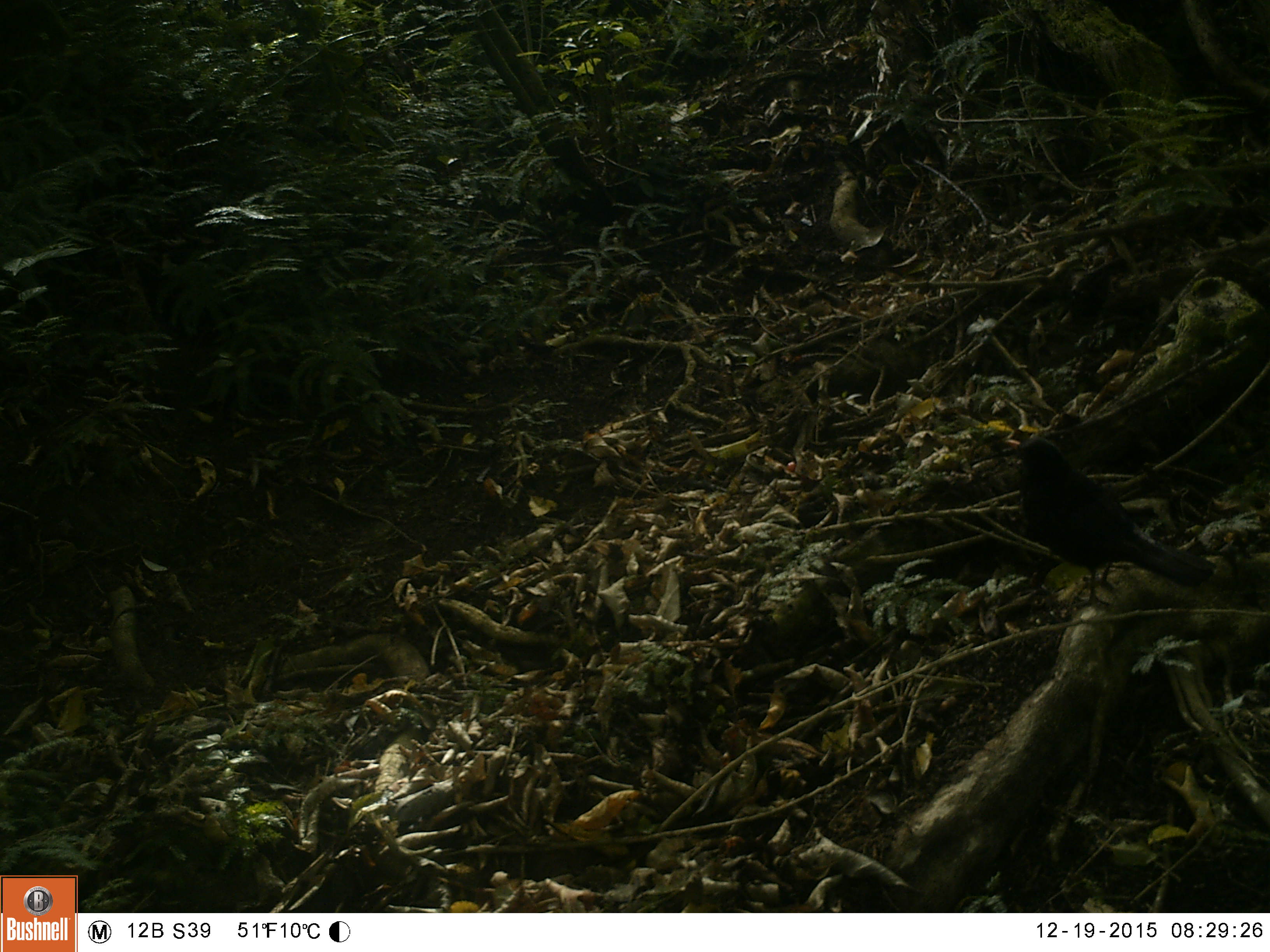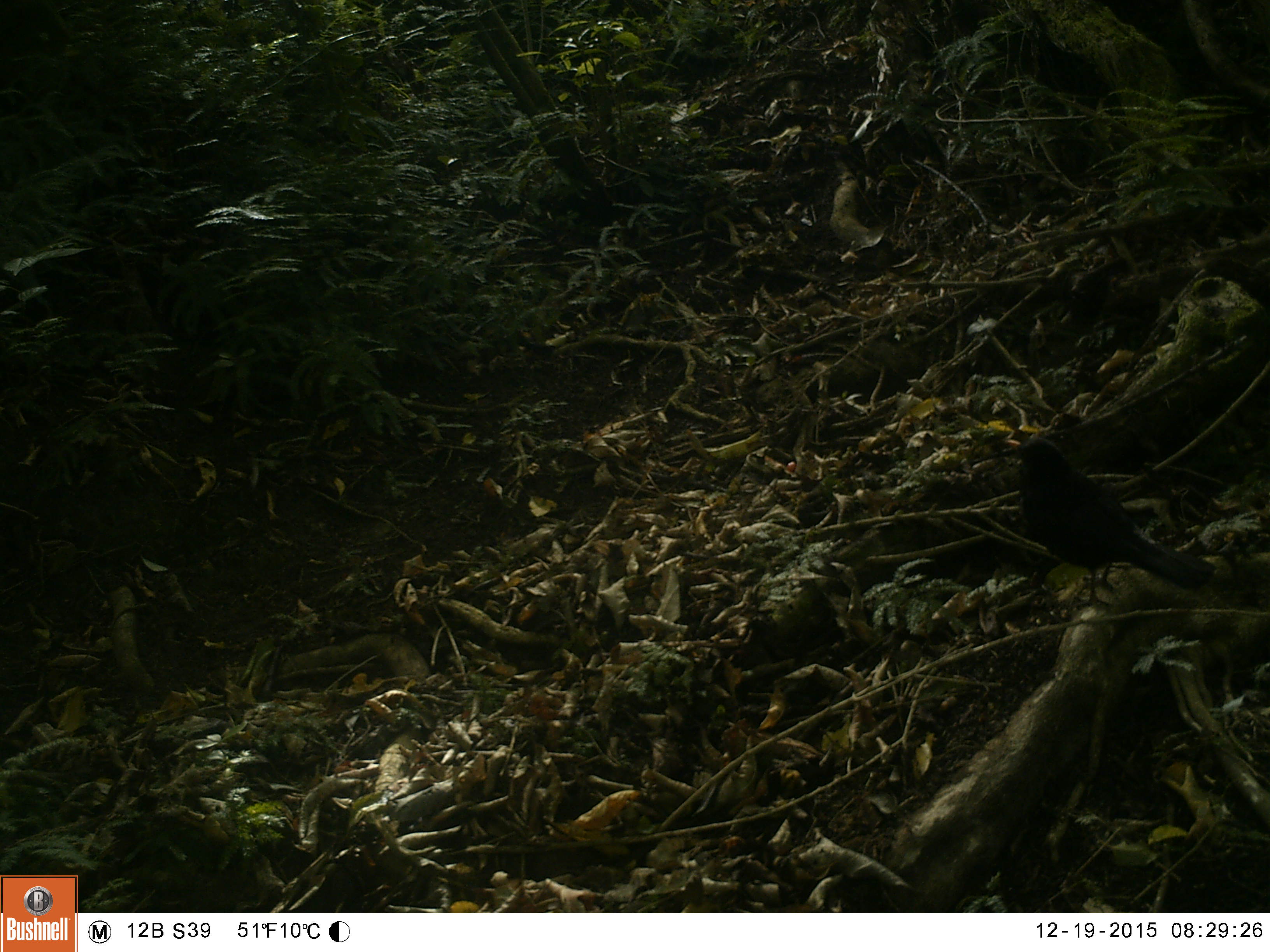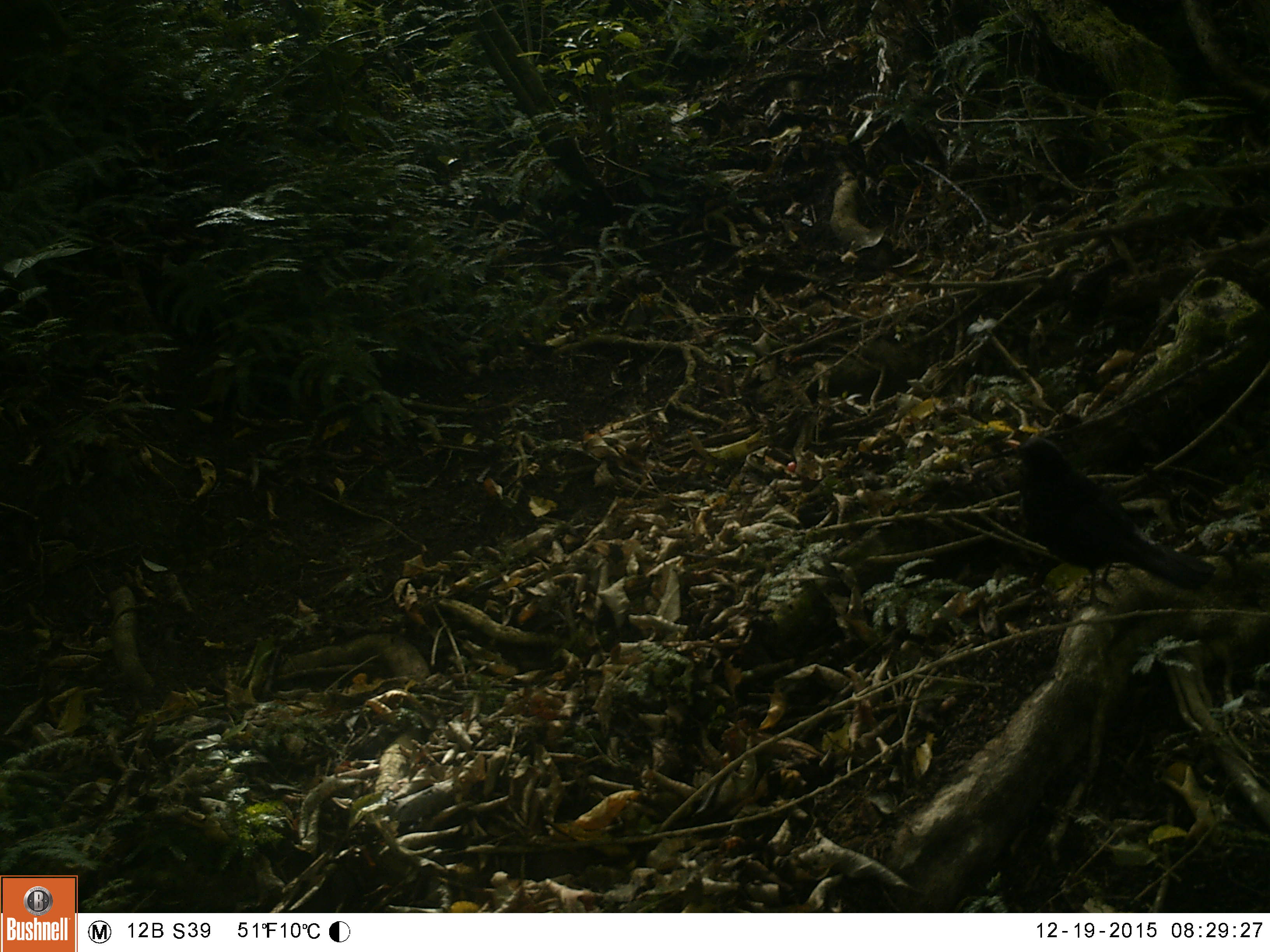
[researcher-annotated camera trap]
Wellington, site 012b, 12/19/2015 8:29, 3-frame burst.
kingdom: Animalia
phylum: Chordata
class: Aves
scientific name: Aves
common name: bird